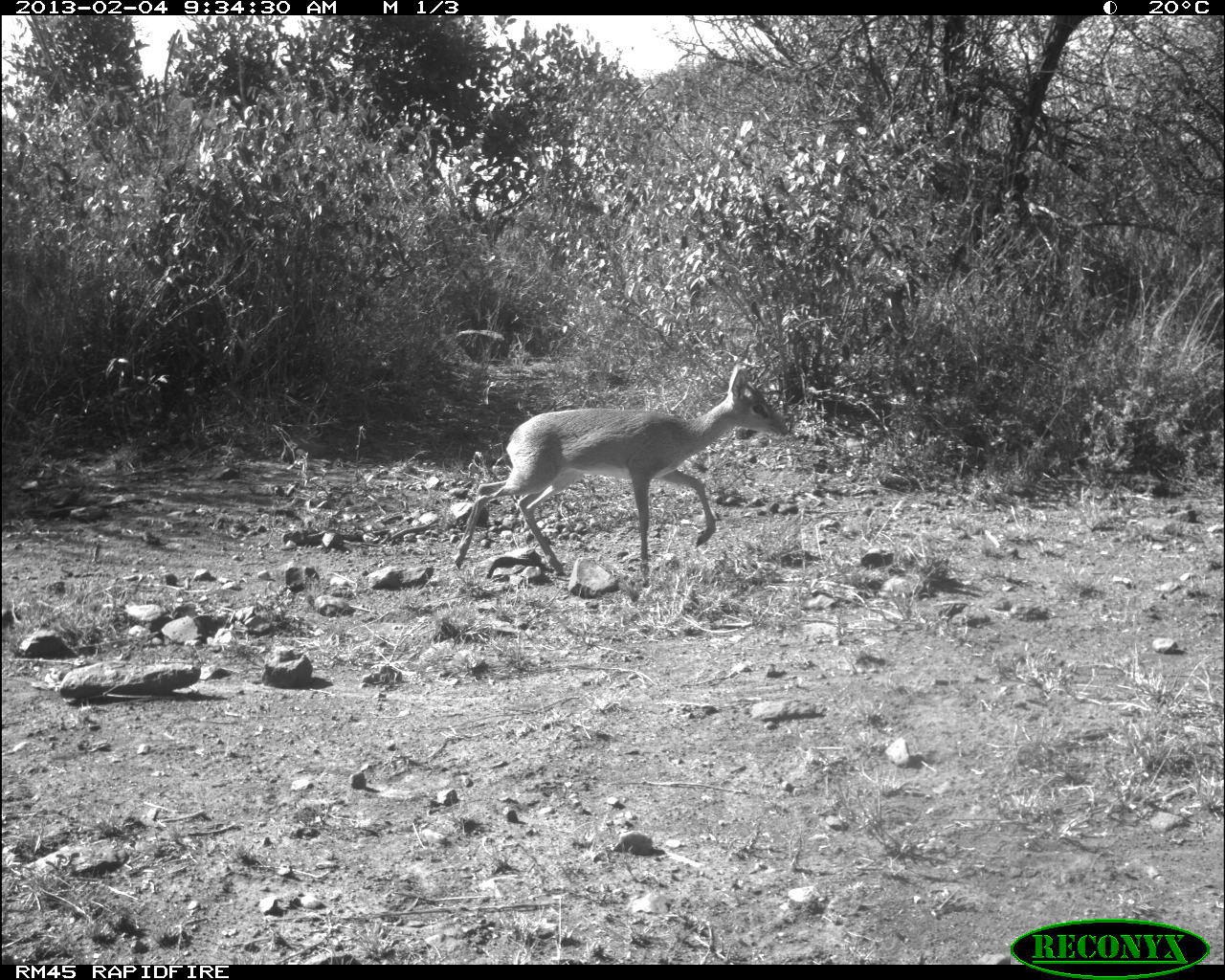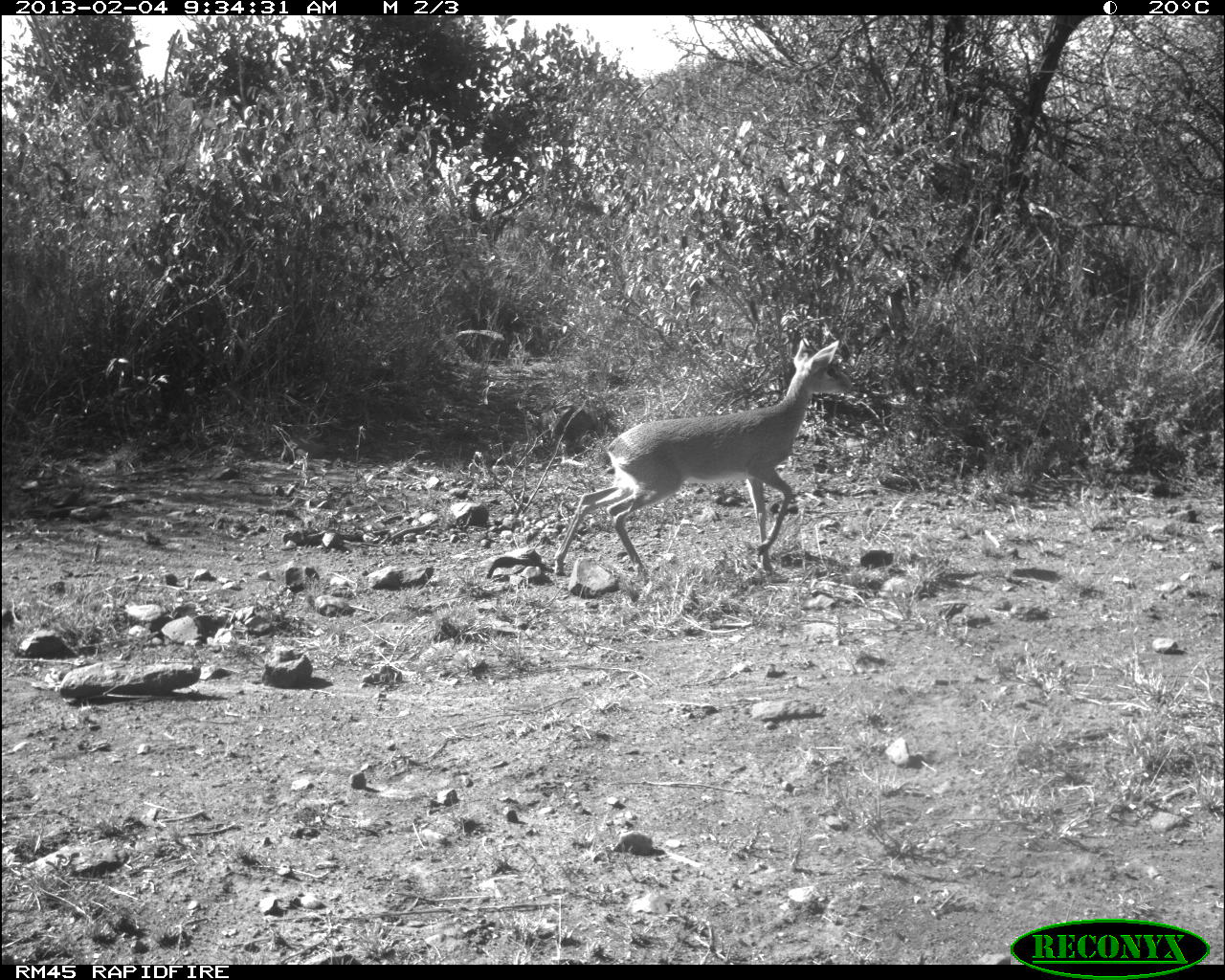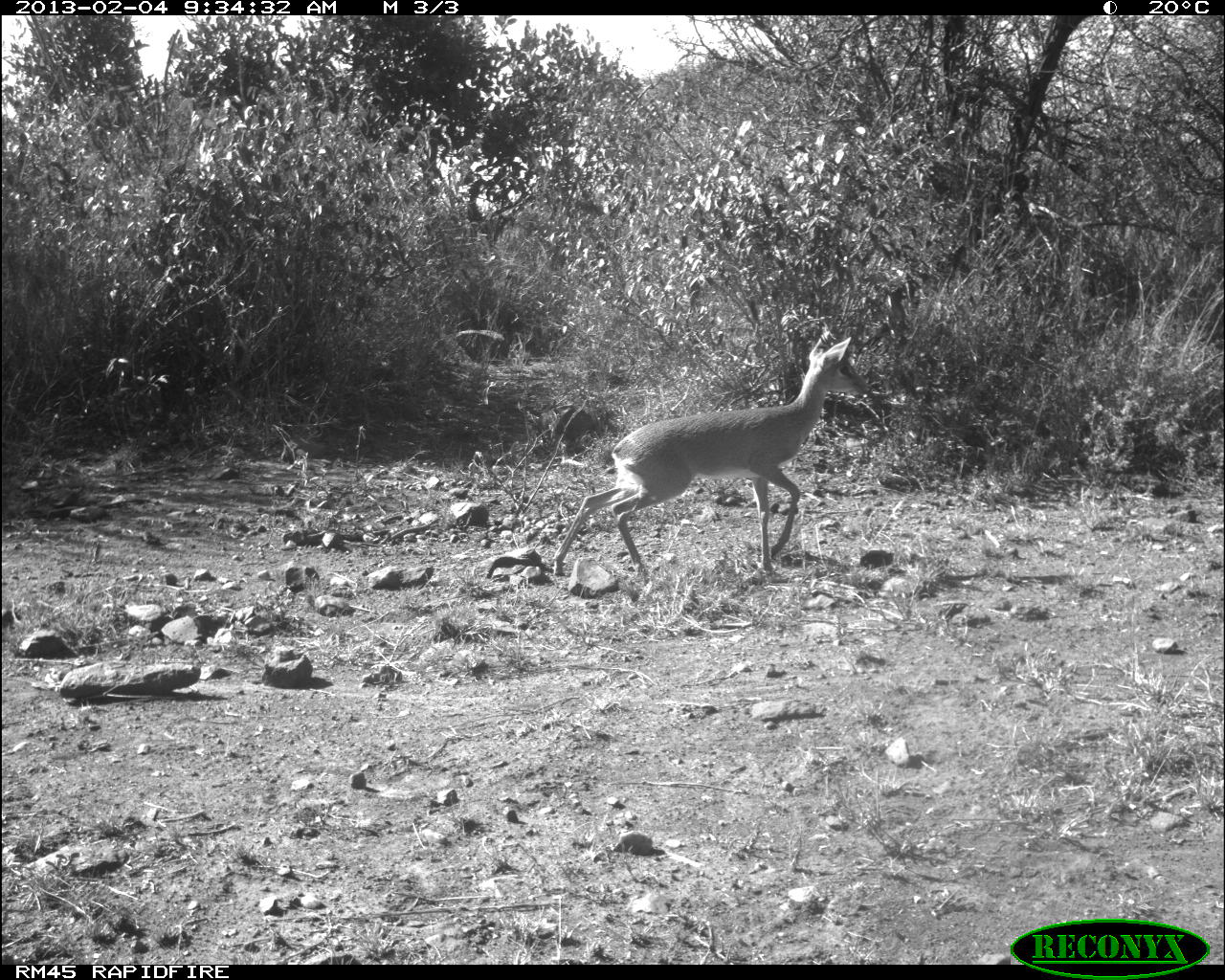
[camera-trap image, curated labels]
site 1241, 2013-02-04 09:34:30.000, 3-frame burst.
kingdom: Animalia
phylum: Chordata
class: Mammalia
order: Artiodactyla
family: Bovidae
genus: Madoqua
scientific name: Madoqua guentheri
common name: günther's dik-dik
Madoqua guentheri (günther's dik-dik), count 1.